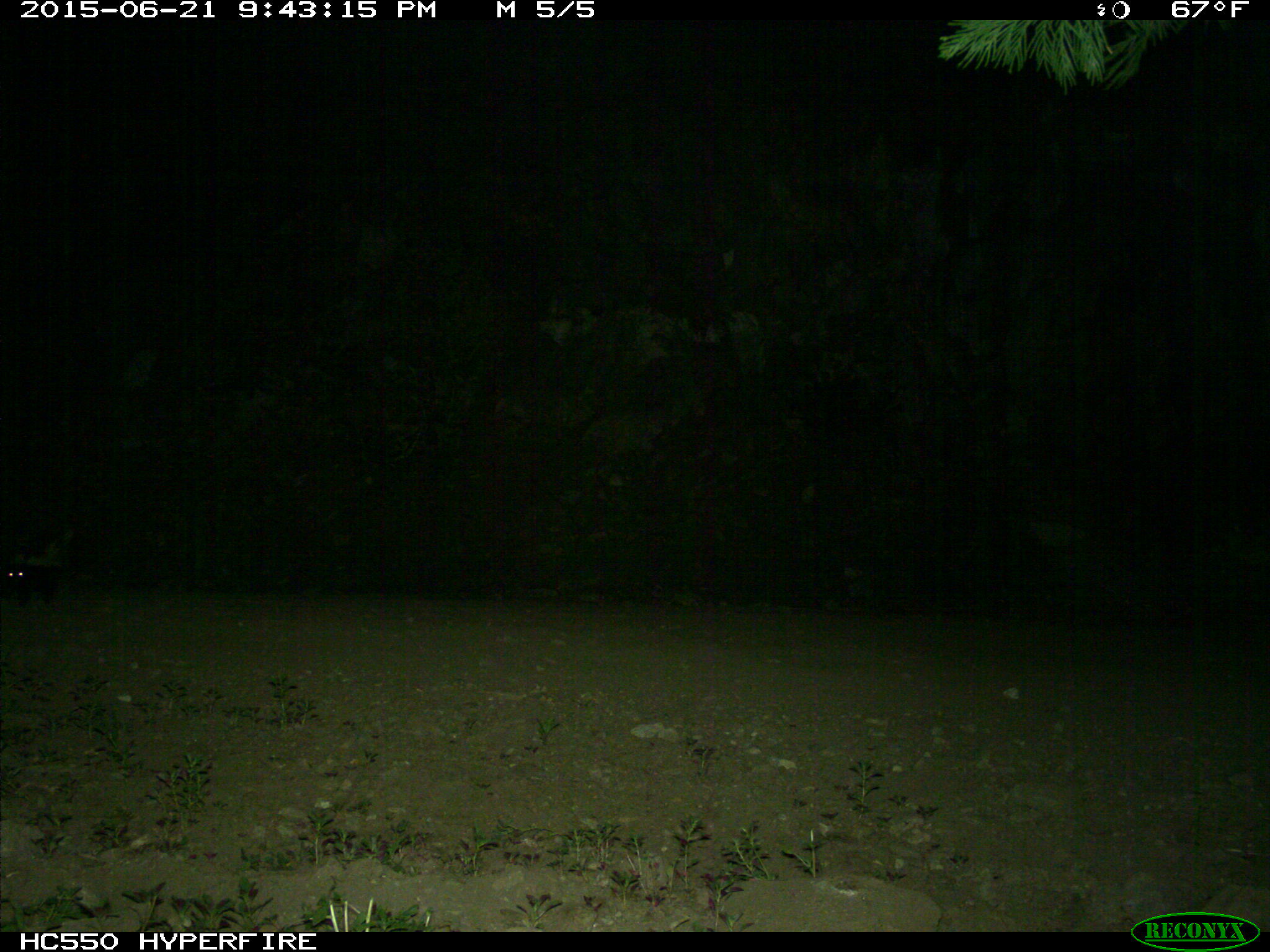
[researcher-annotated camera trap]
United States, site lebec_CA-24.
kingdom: Animalia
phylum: Chordata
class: Mammalia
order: Carnivora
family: Mephitidae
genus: Mephitis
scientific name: Mephitis mephitis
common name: striped skunk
Mephitis mephitis (striped skunk).